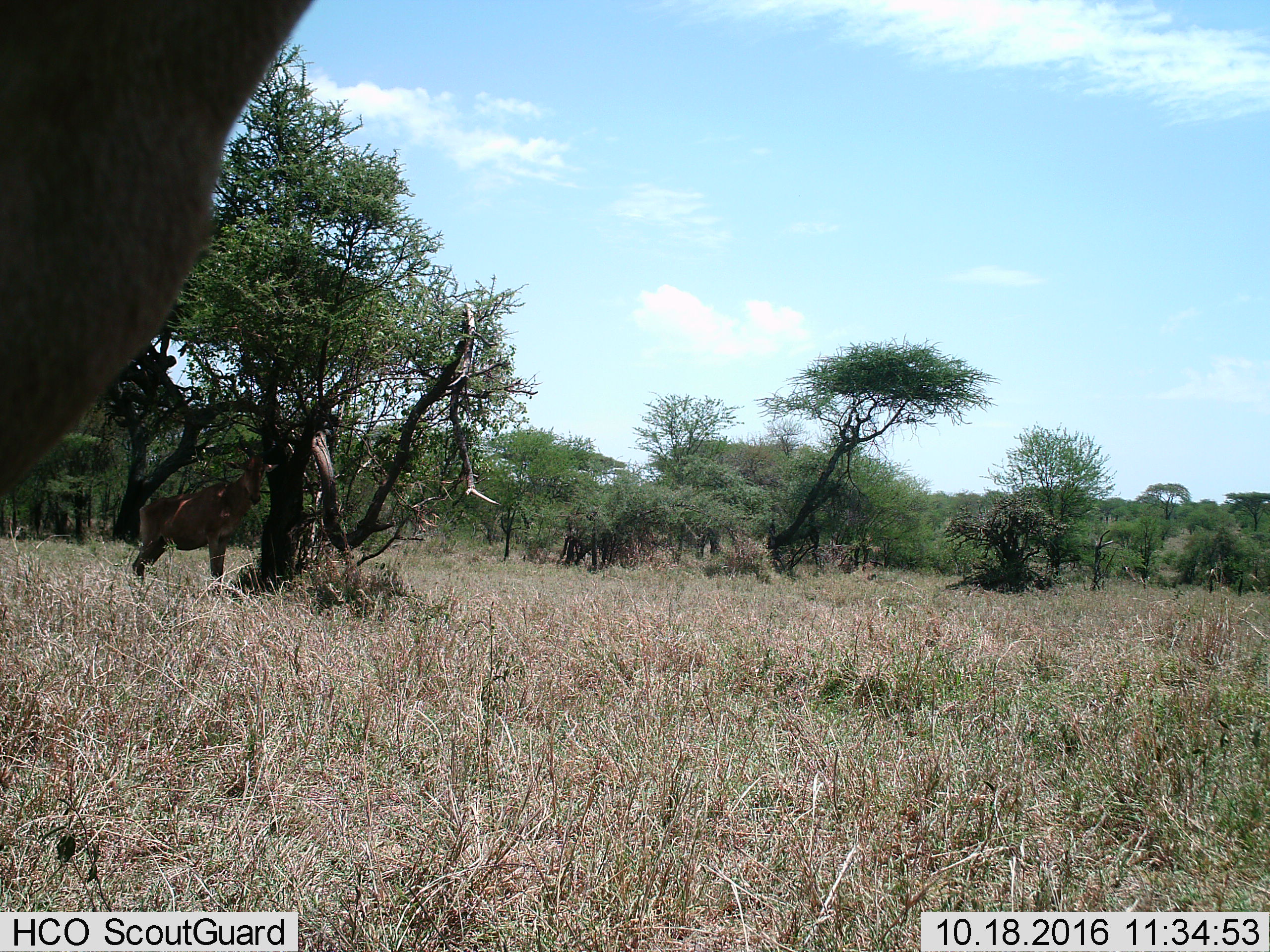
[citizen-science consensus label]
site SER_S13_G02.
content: unidentified animal